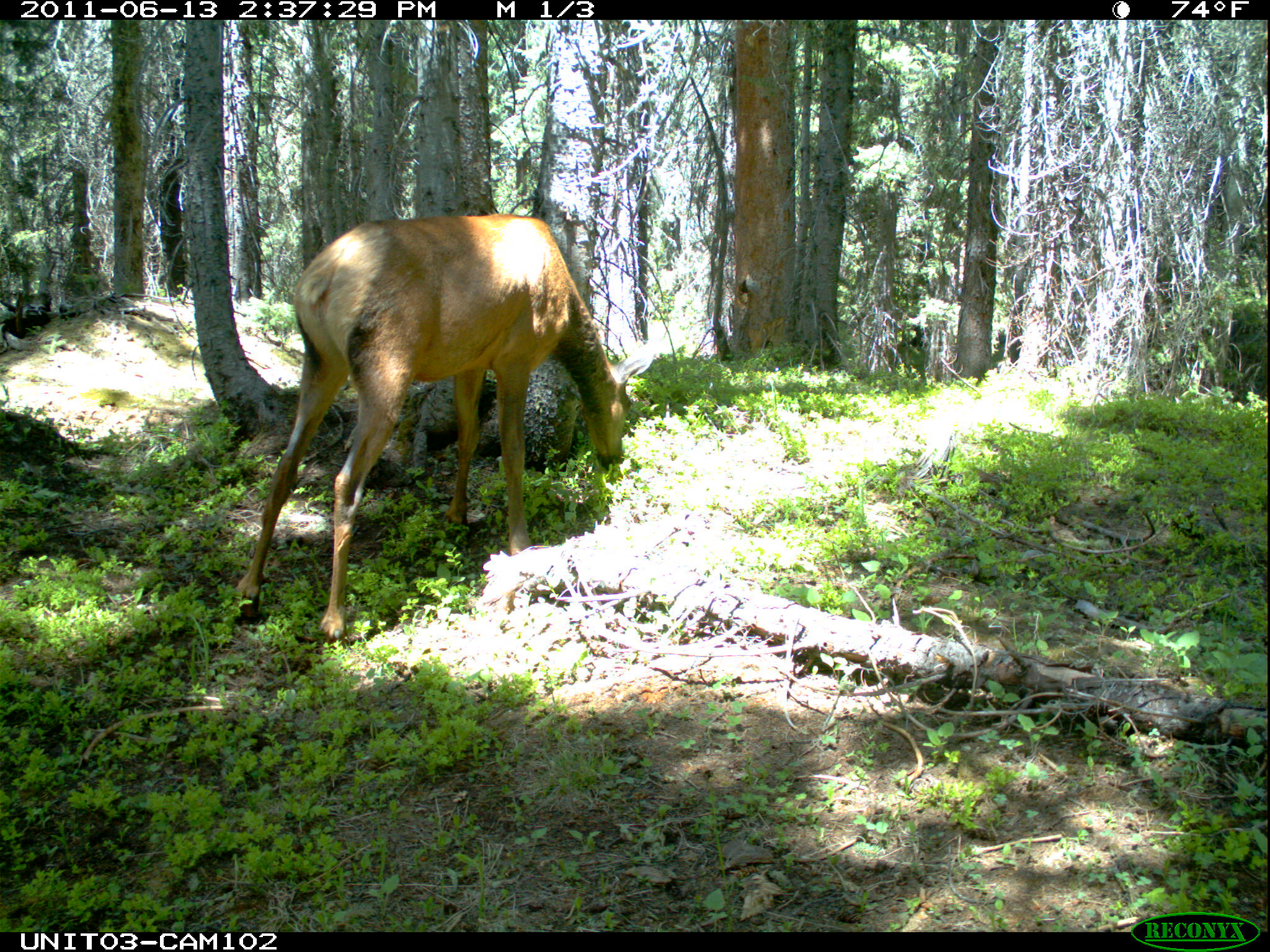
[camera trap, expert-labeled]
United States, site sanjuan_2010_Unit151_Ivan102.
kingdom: Animalia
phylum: Chordata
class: Mammalia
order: Artiodactyla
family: Cervidae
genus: Cervus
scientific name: Cervus elaphus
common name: red deer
Cervus elaphus (red deer).